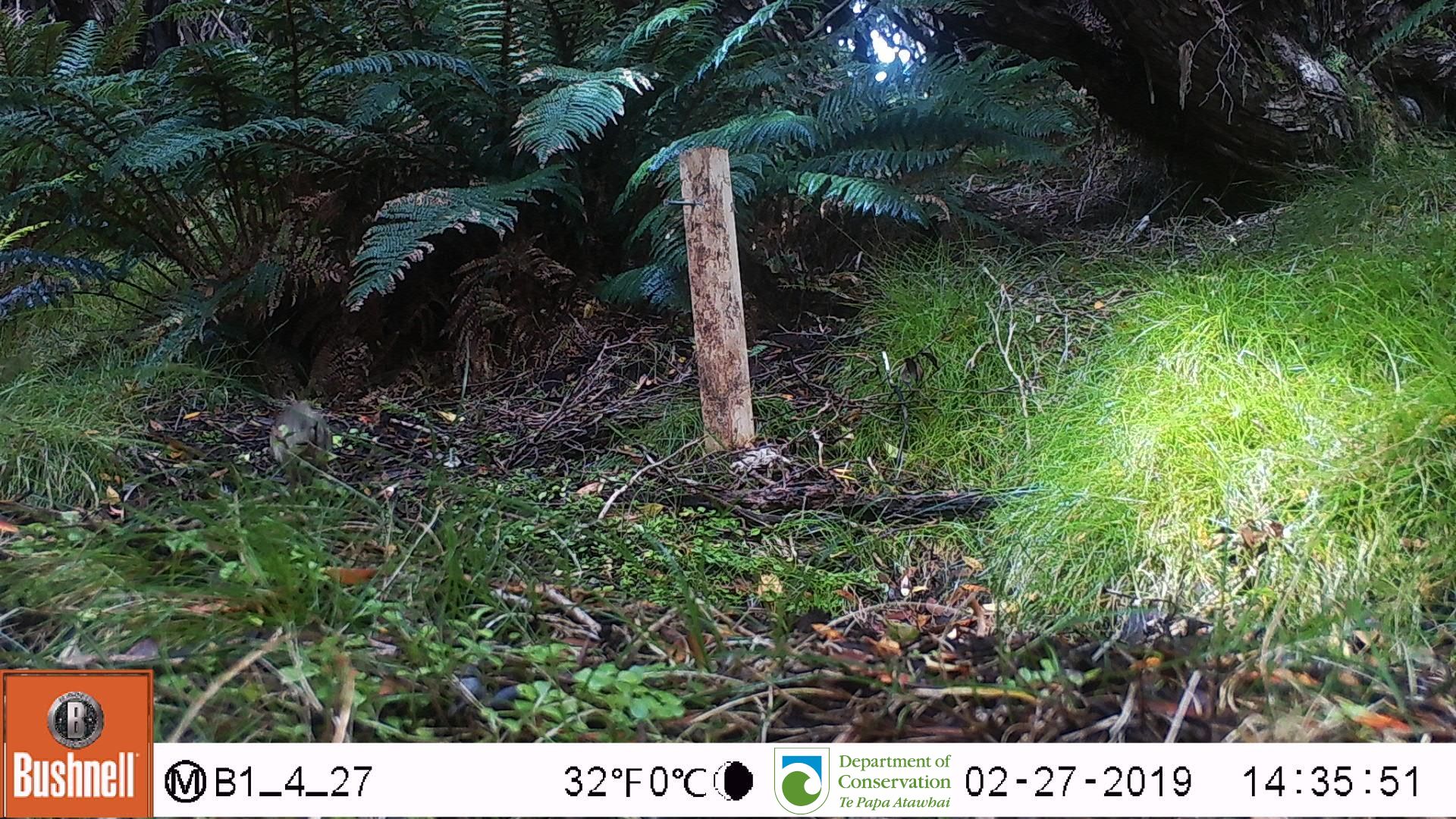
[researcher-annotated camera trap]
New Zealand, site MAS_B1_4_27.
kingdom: Animalia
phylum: Chordata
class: Aves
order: Passeriformes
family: Turdidae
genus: Turdus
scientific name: Turdus philomelos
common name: song thrush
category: thrush